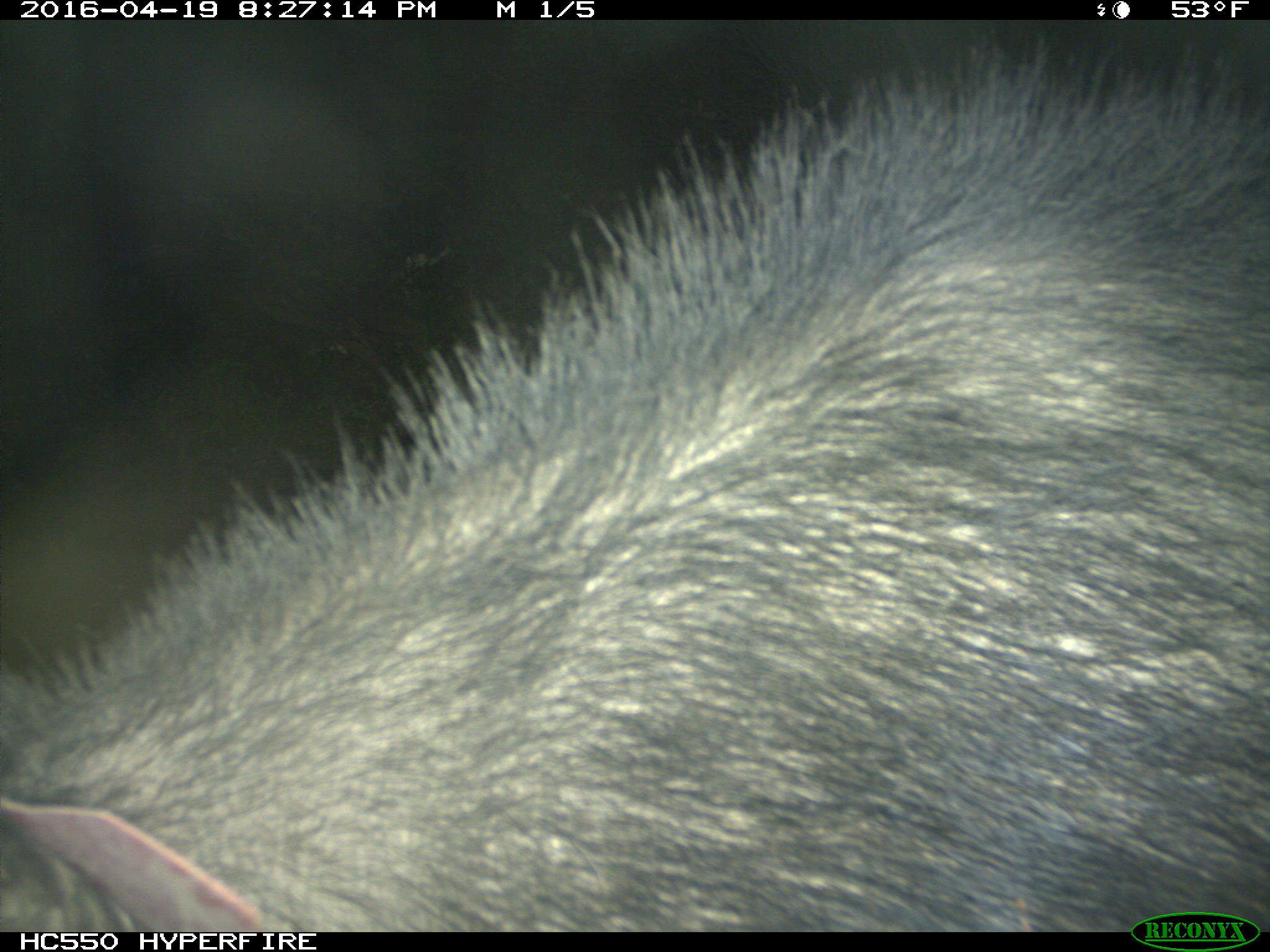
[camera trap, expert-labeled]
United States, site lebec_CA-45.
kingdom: Animalia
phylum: Chordata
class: Mammalia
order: Artiodactyla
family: Suidae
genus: Sus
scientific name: Sus scrofa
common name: wild boar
Sus scrofa (wild boar).